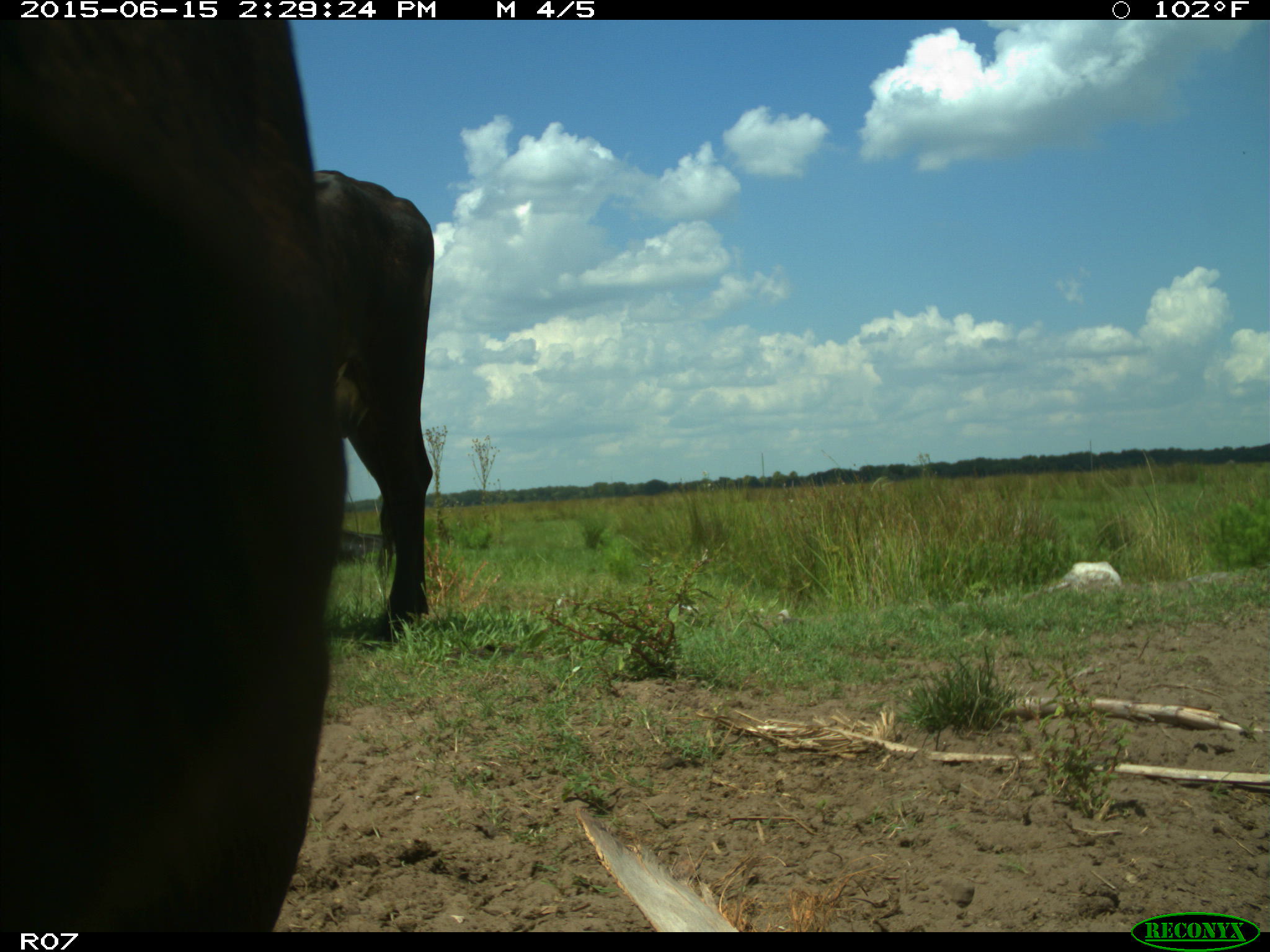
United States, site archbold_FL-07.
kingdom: Animalia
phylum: Chordata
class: Mammalia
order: Artiodactyla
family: Bovidae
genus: Bos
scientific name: Bos taurus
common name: domestic cow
Bos taurus (domestic cow).